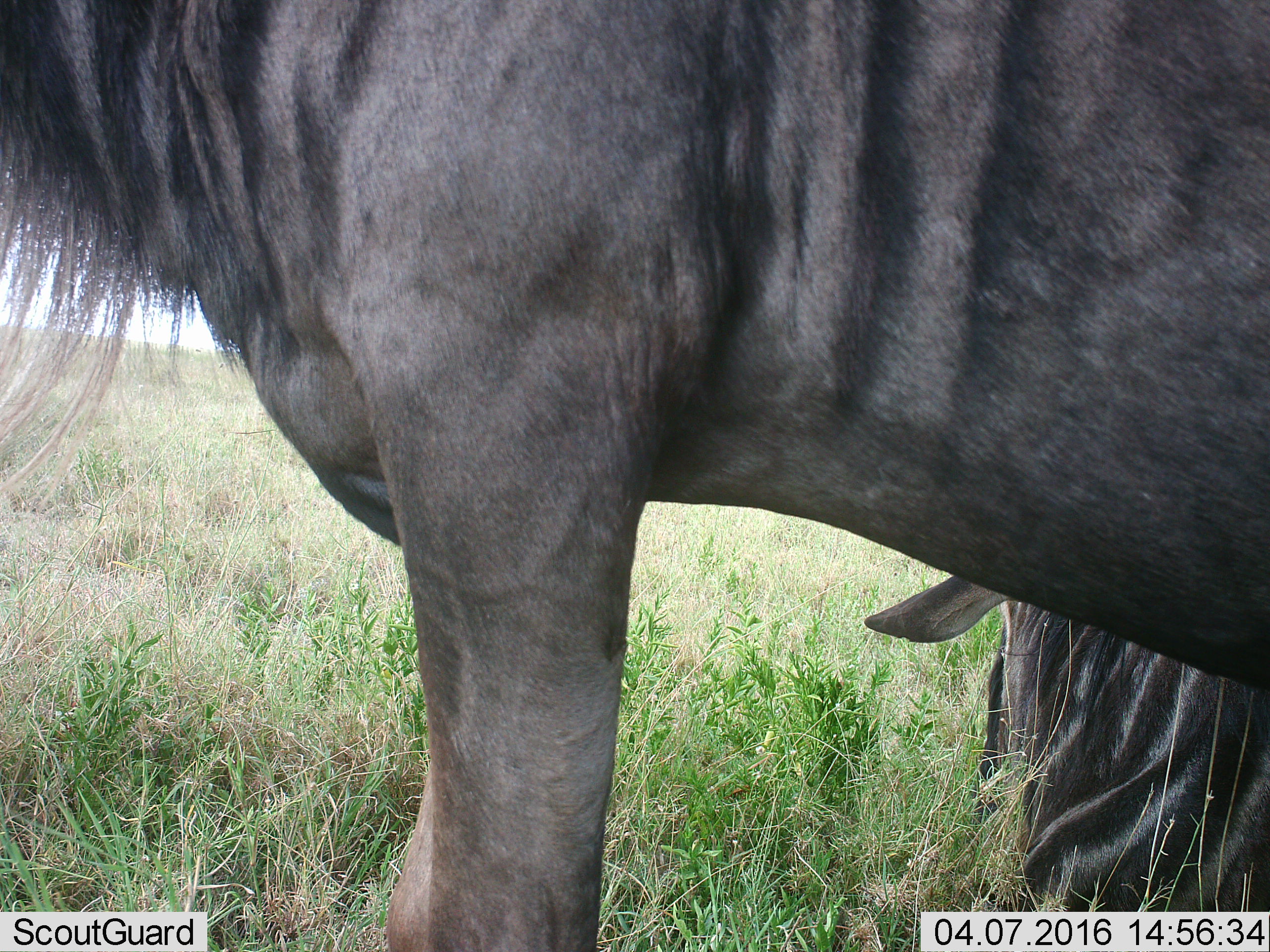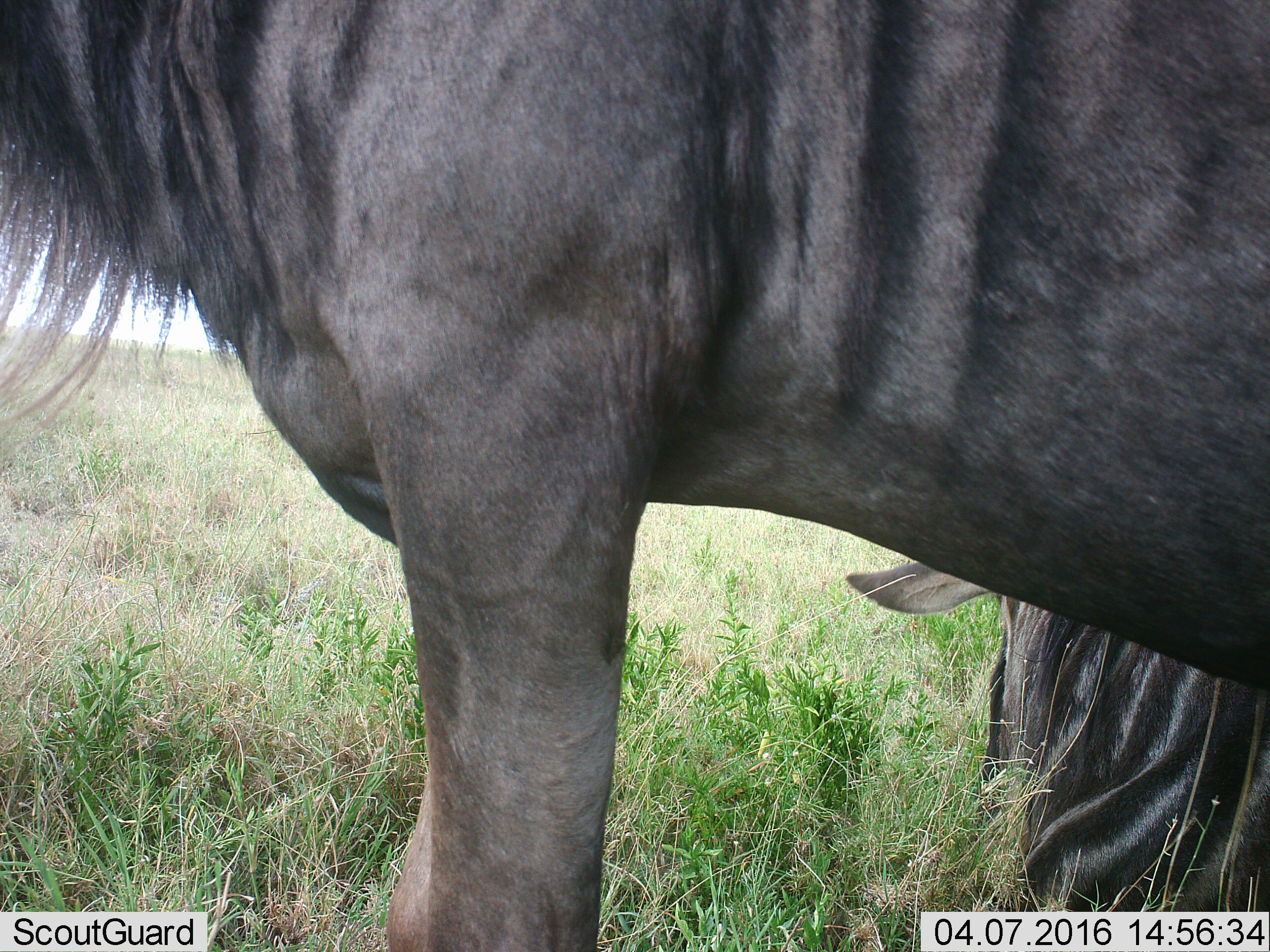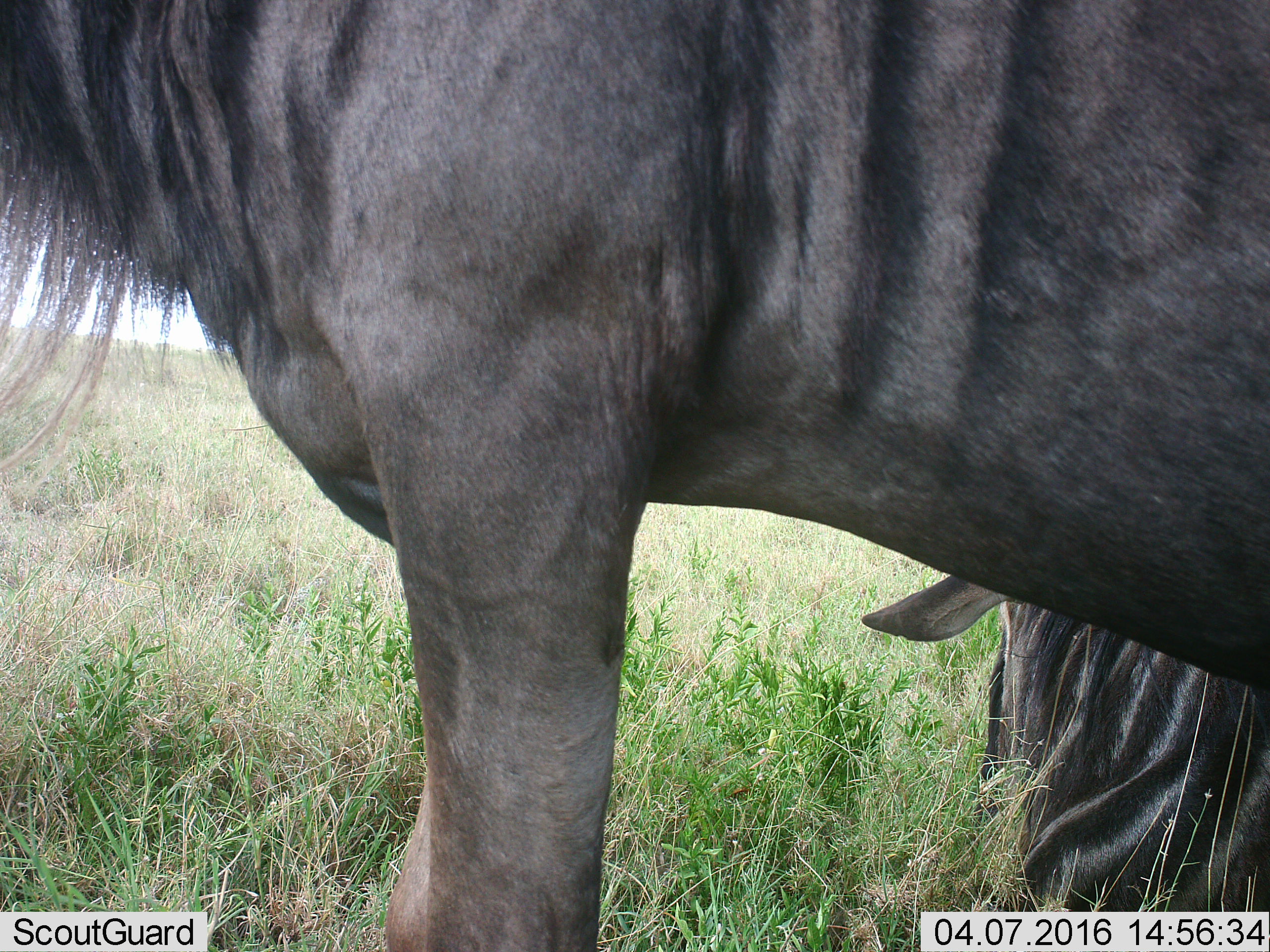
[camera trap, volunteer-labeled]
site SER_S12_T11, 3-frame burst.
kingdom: Animalia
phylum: Chordata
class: Mammalia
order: Artiodactyla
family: Bovidae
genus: Connochaetes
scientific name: Connochaetes taurinus taurinus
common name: blue wildebeest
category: wildebeestblue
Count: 2.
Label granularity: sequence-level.